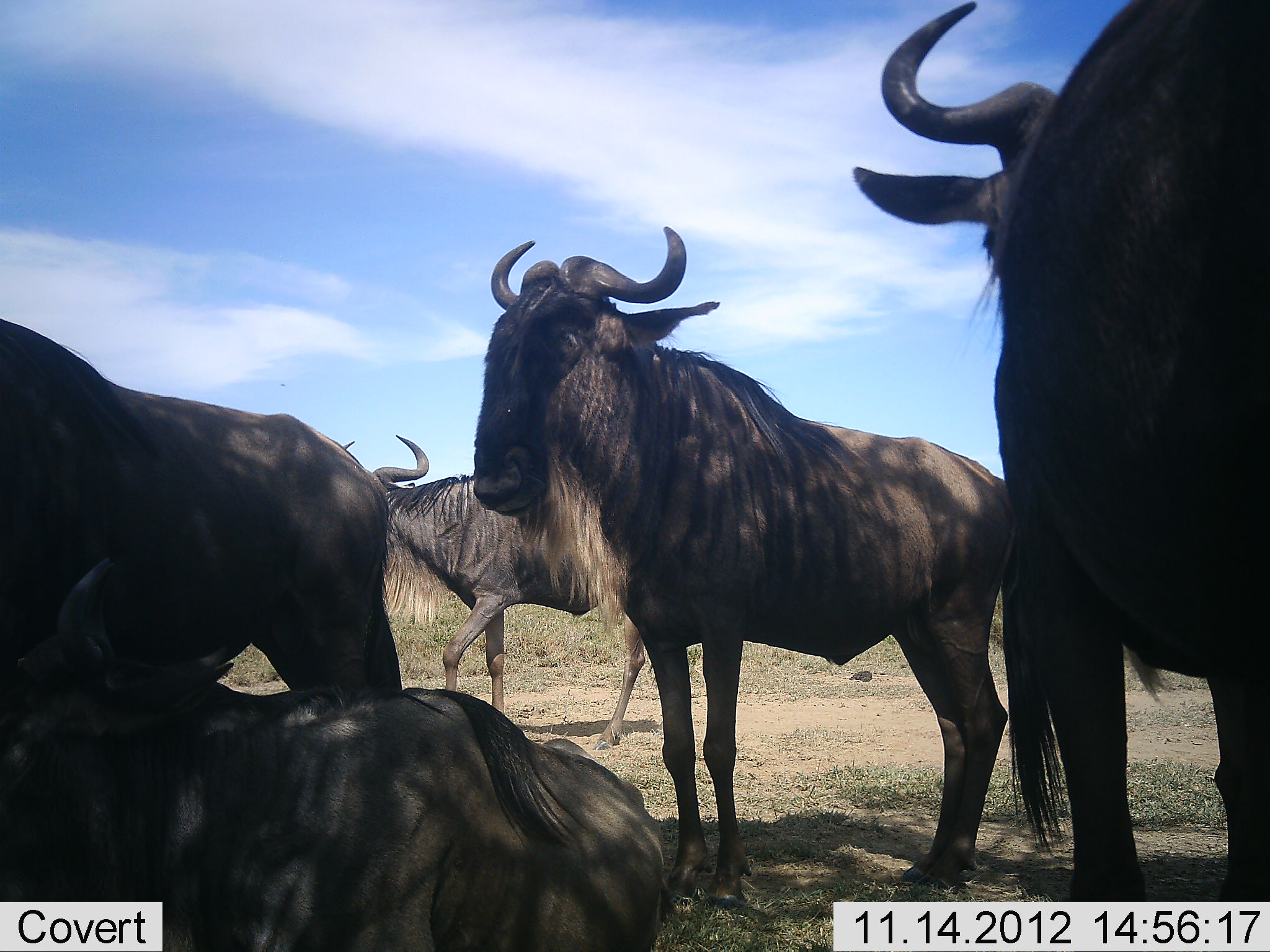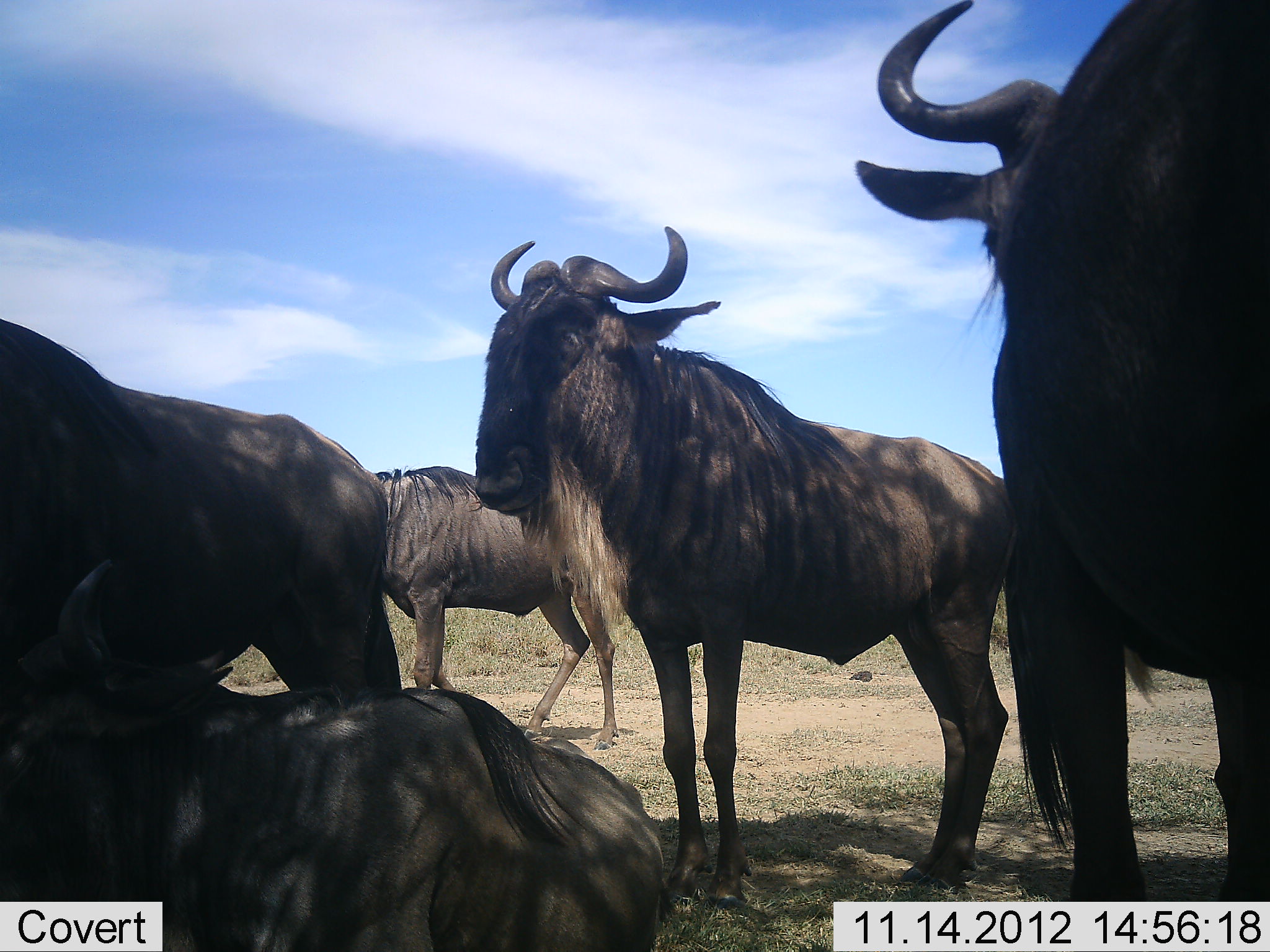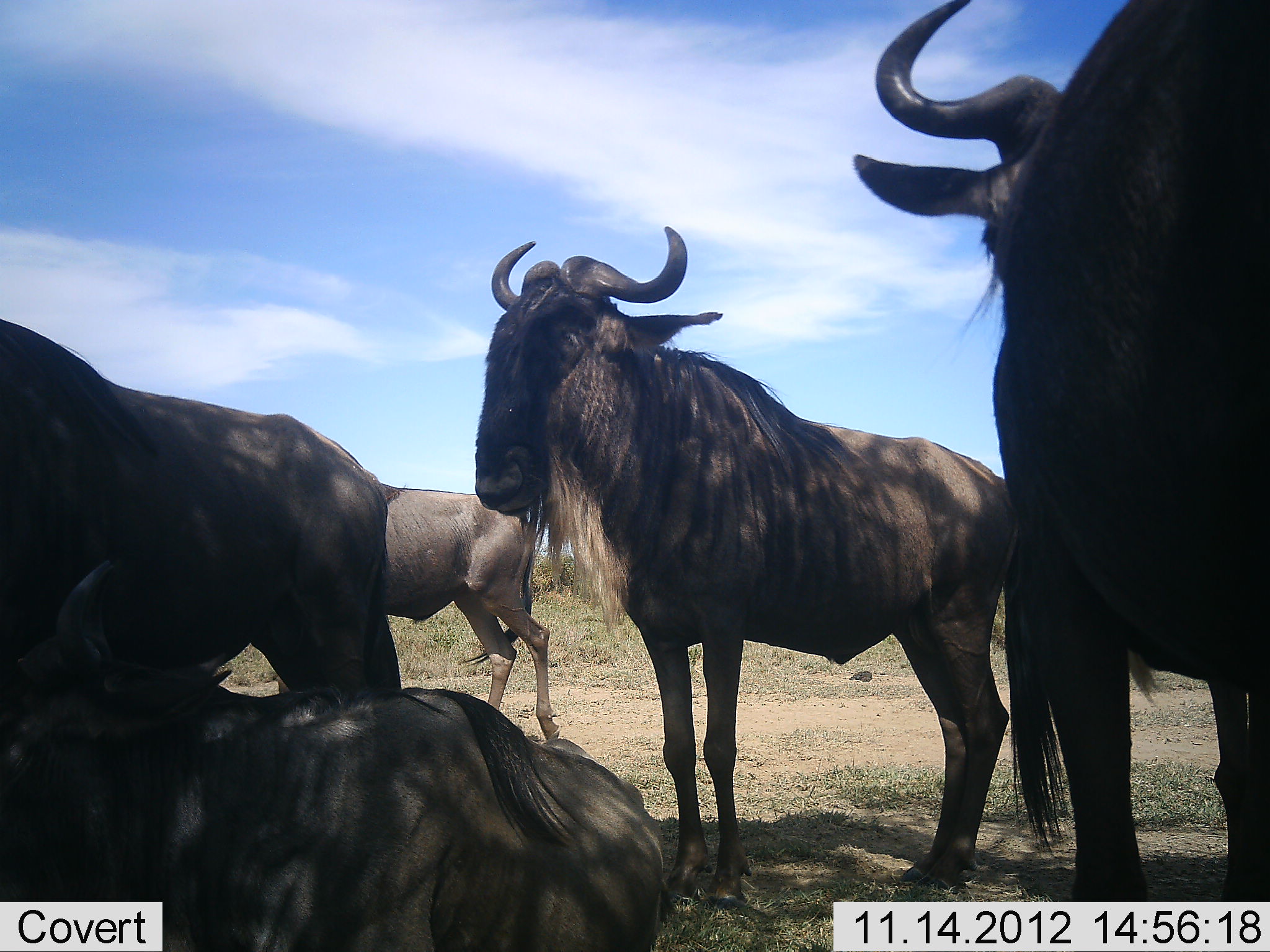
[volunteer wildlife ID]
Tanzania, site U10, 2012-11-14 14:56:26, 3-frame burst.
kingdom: Animalia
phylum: Chordata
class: Mammalia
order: Artiodactyla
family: Bovidae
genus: Connochaetes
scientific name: Connochaetes taurinus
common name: blue wildebeest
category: wildebeest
Wildebeest (blue wildebeest) (Connochaetes taurinus), count 5. Behavior (volunteer vote fractions): standing 100%, resting 100%, moving 50%, interacting 0%. Young present (vote fraction): 0%. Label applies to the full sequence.